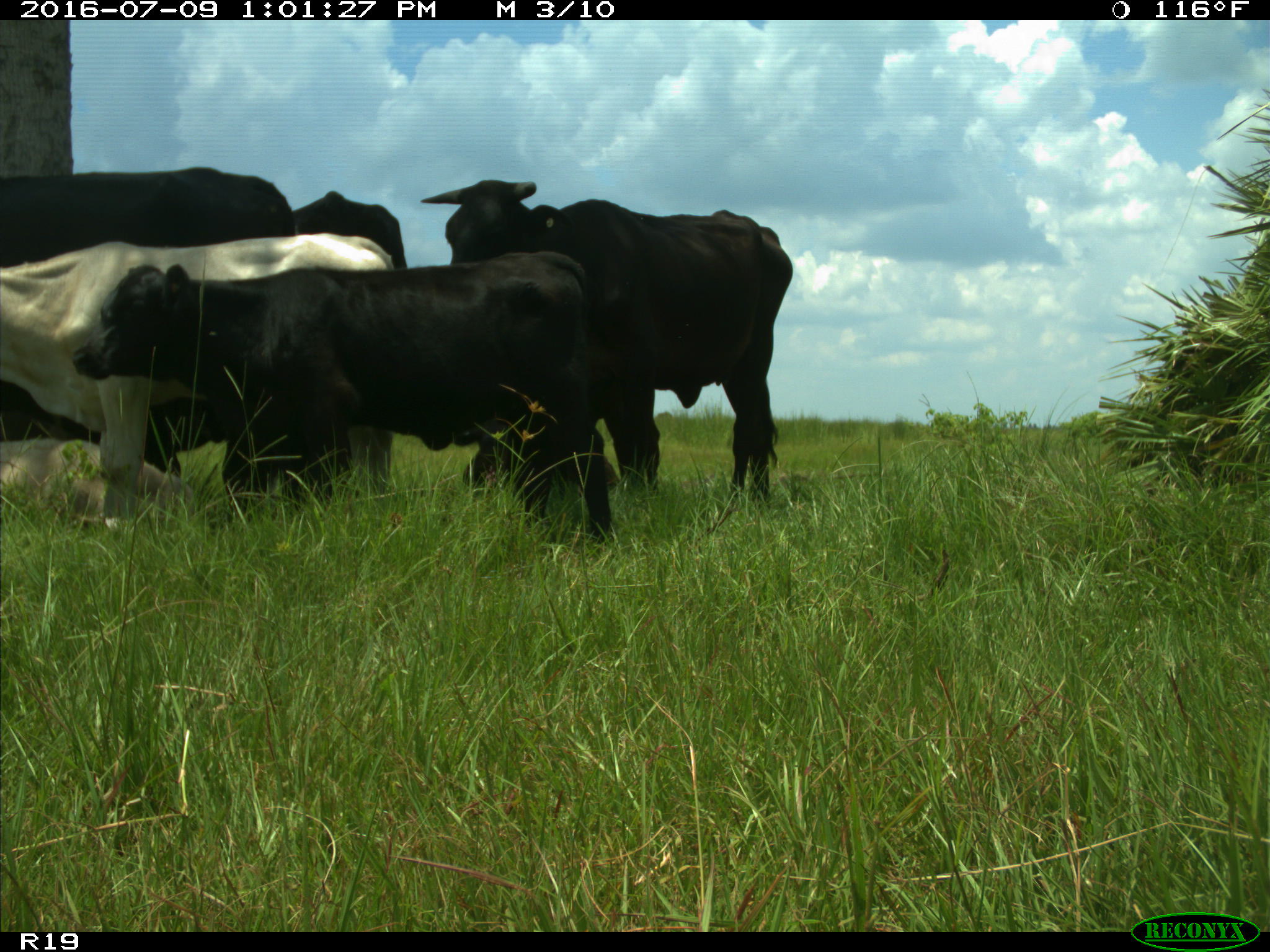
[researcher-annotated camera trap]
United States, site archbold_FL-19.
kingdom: Animalia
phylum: Chordata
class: Mammalia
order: Artiodactyla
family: Bovidae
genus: Bos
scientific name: Bos taurus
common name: domestic cow